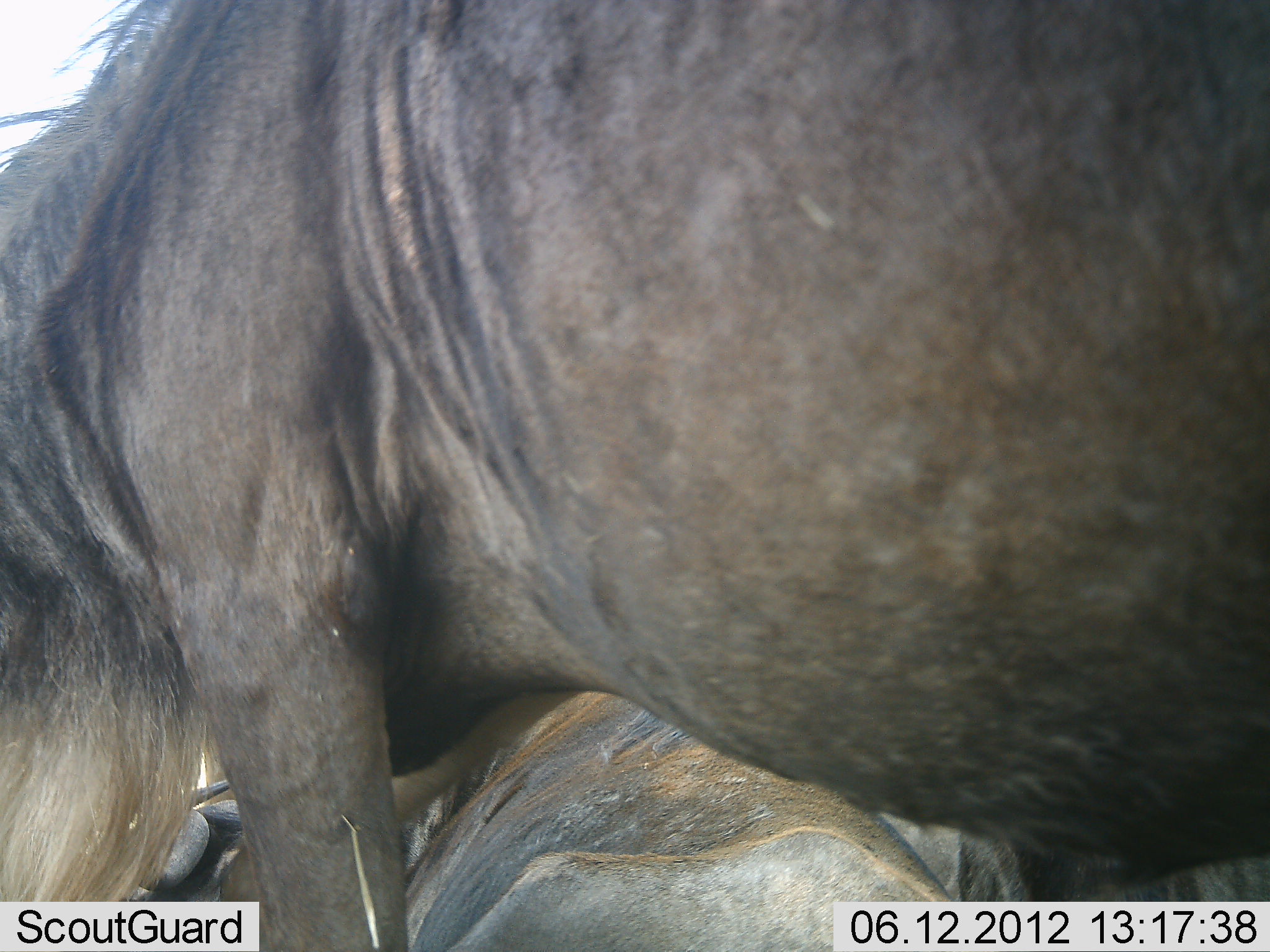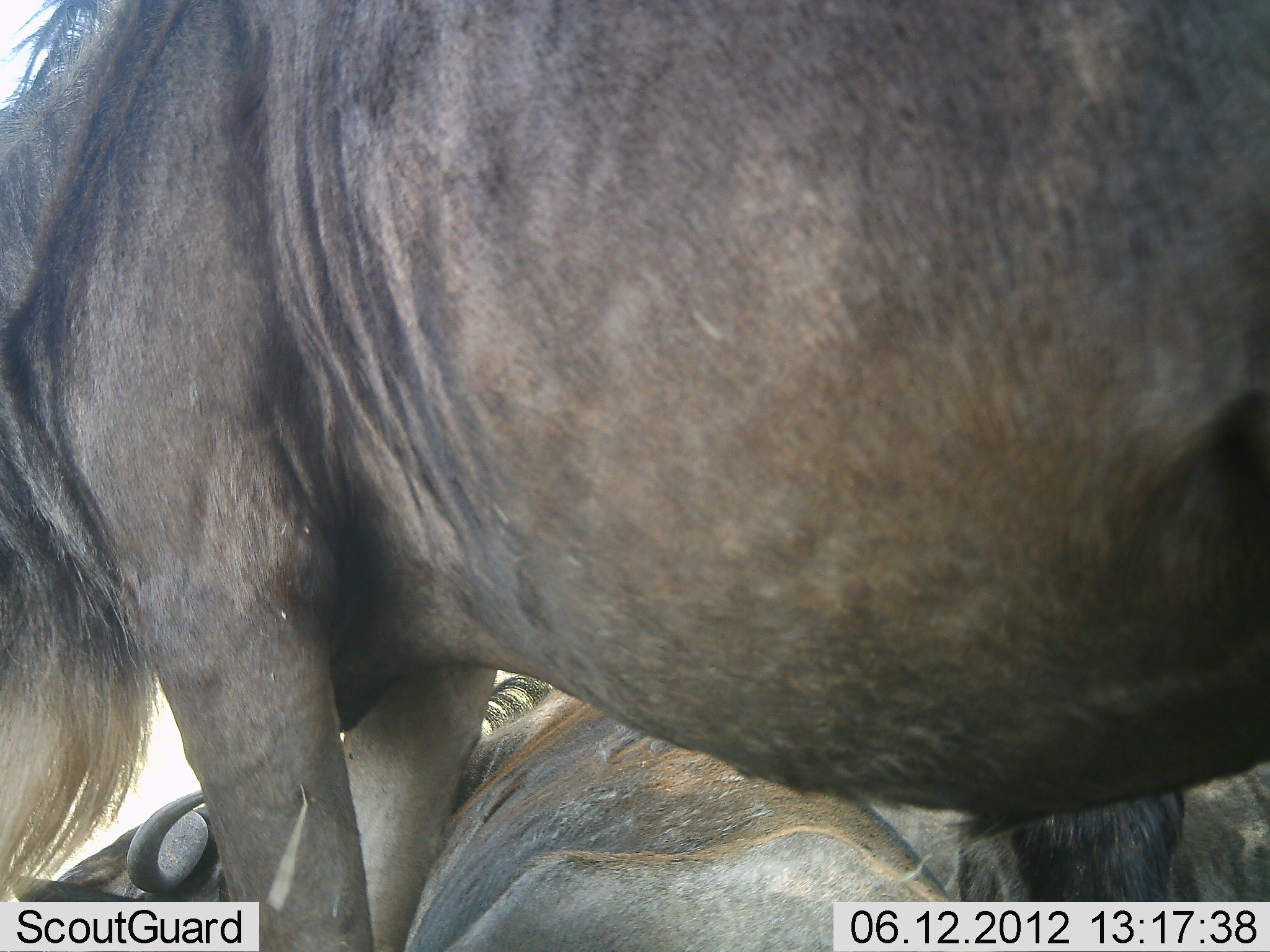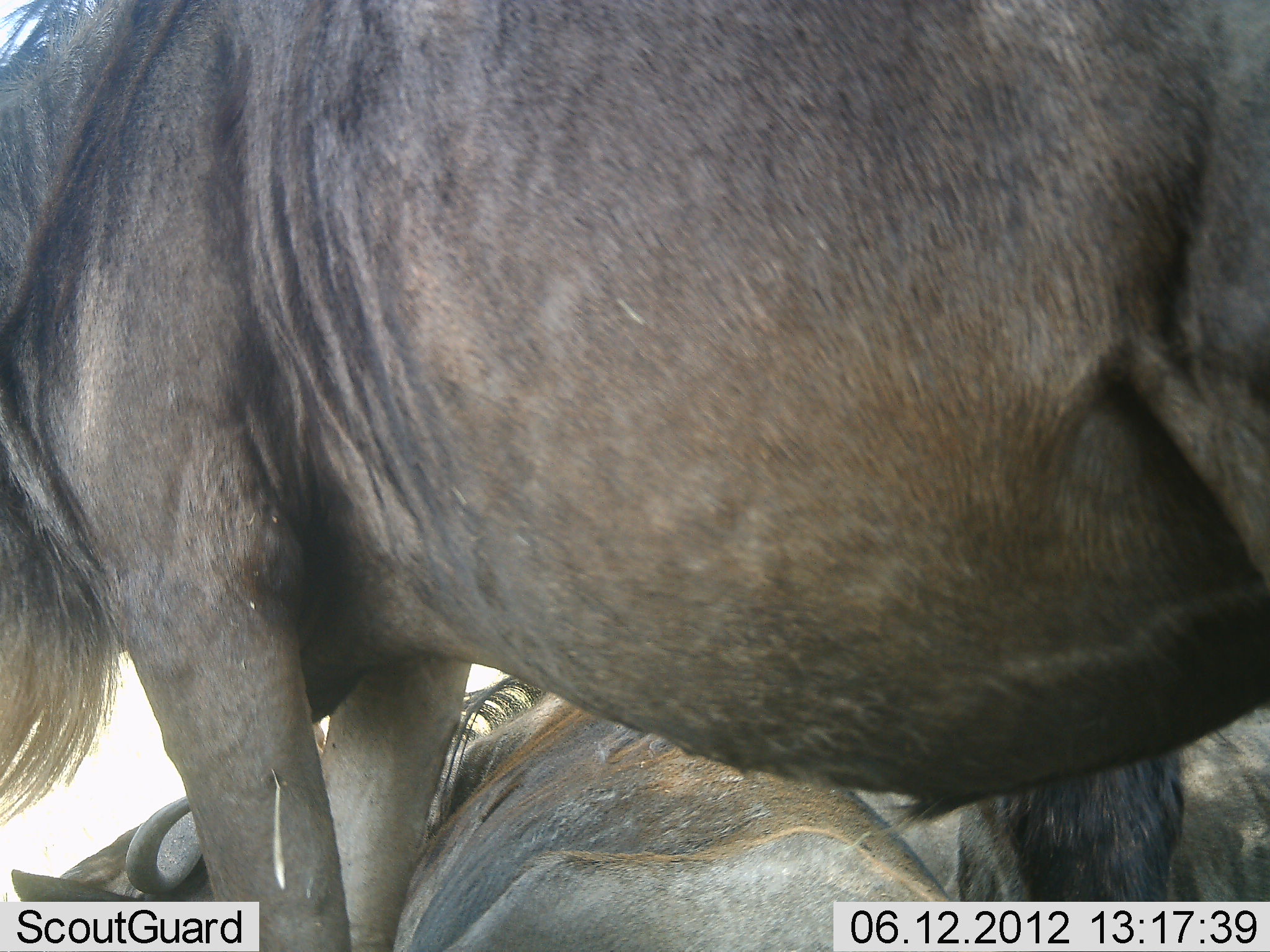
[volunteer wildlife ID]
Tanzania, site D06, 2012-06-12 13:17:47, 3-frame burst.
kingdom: Animalia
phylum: Chordata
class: Mammalia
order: Artiodactyla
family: Bovidae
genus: Connochaetes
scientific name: Connochaetes taurinus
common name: blue wildebeest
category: wildebeest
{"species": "wildebeest (blue wildebeest) (Connochaetes taurinus)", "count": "2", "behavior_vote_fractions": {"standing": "60%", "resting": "70%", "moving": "30%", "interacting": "10%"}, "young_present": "0%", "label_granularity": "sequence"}